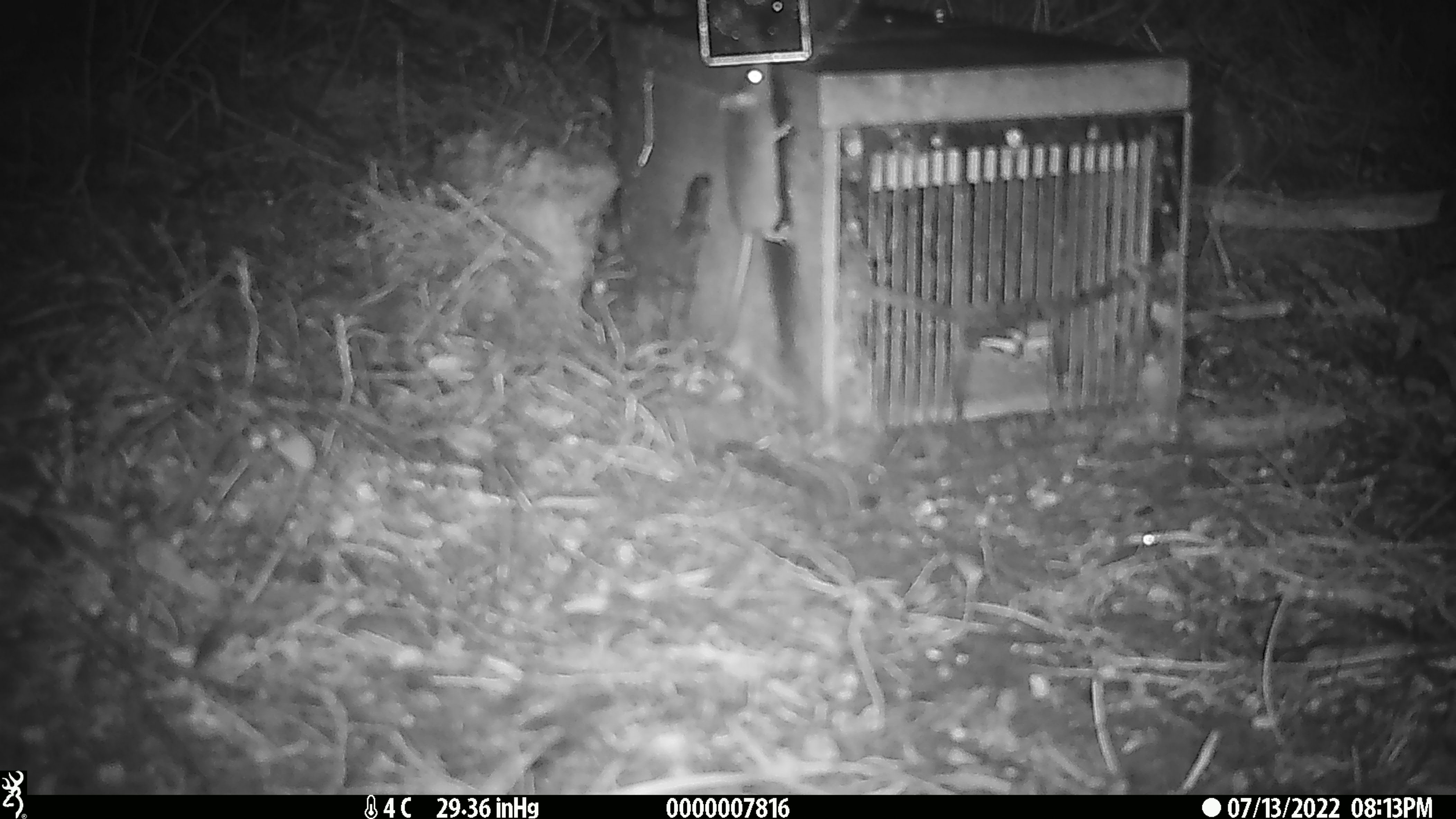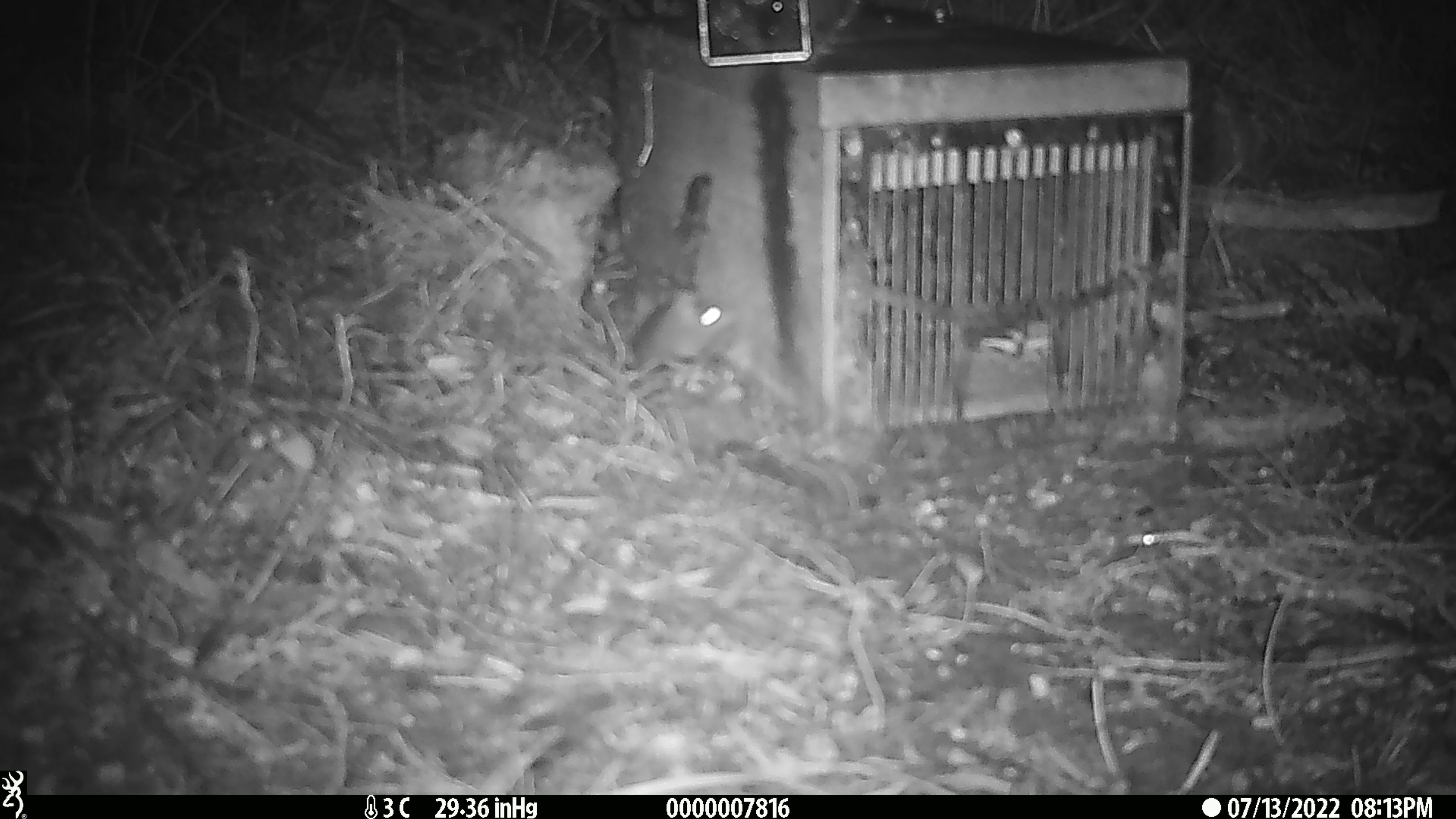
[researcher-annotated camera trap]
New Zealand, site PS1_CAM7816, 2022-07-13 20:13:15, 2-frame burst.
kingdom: Animalia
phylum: Chordata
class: Mammalia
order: Rodentia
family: Muridae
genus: Mus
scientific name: Mus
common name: mouse